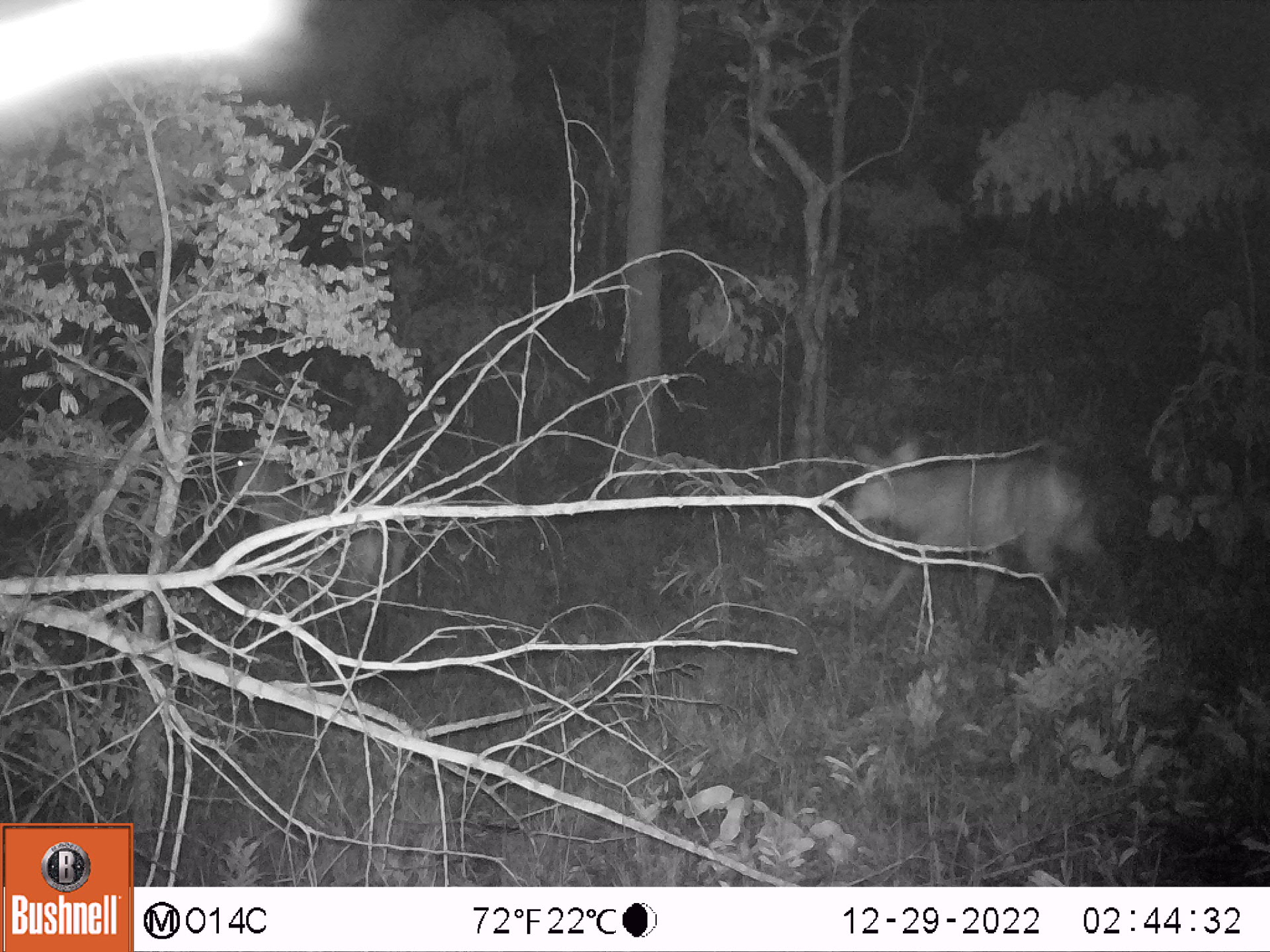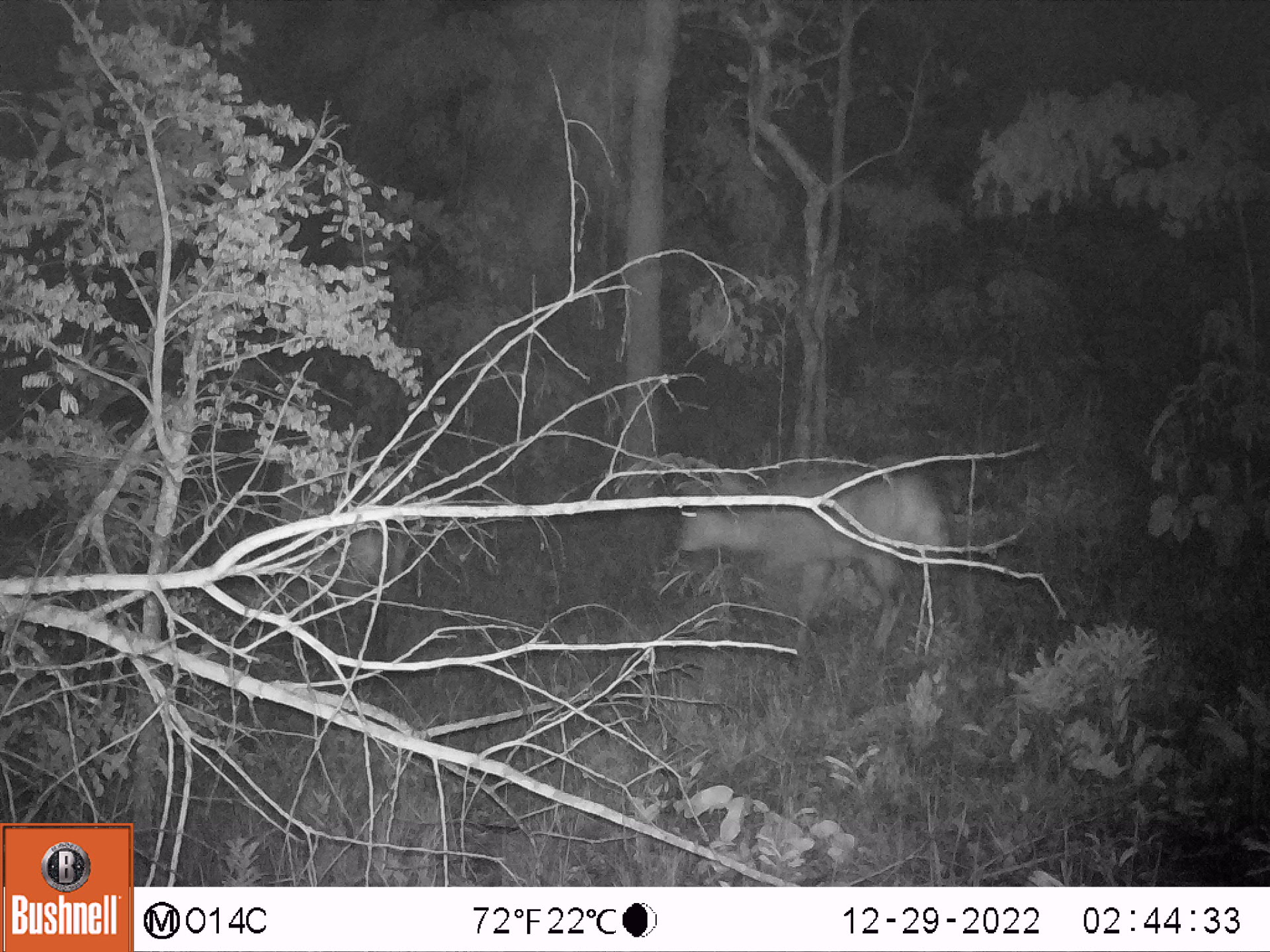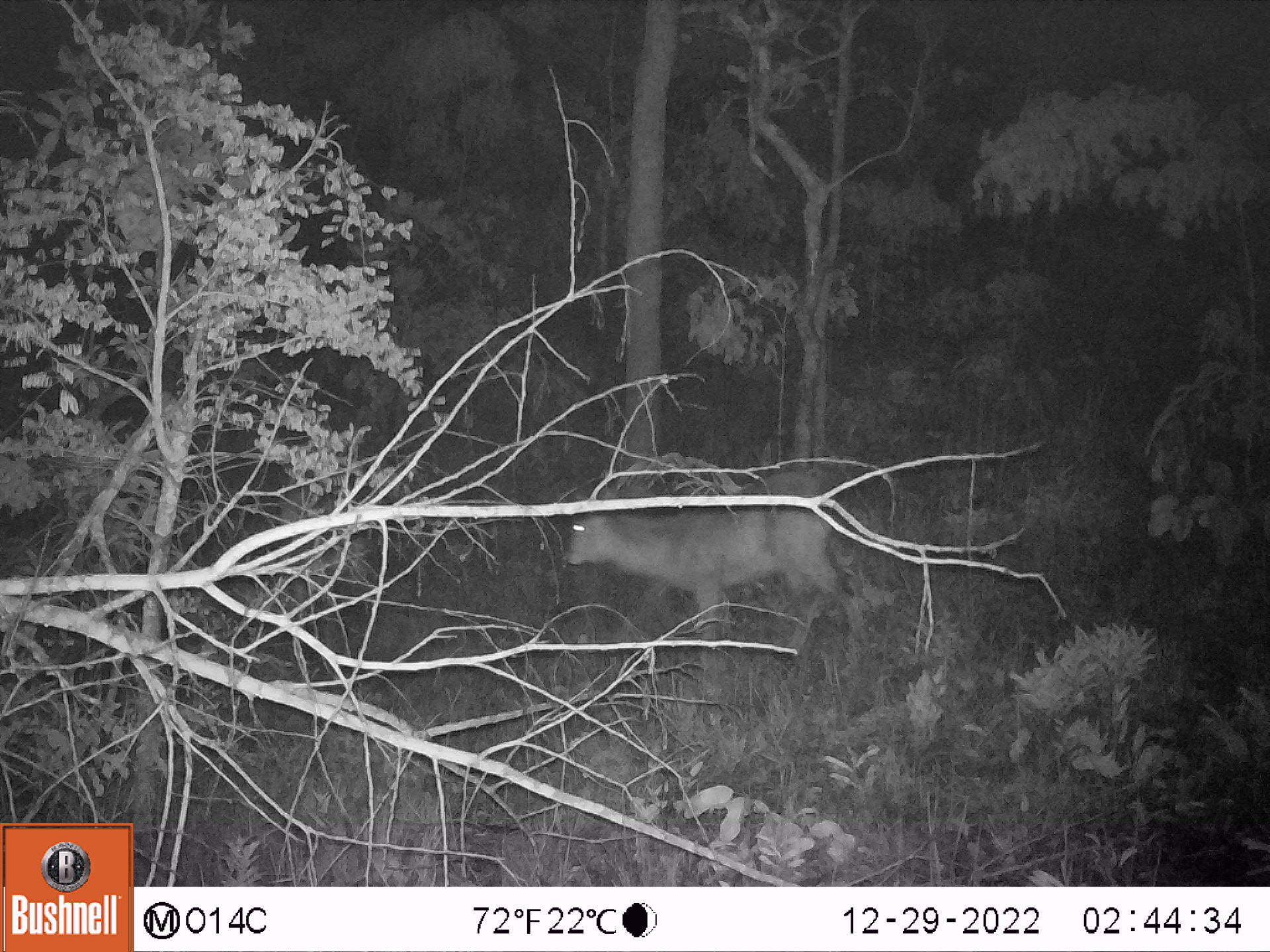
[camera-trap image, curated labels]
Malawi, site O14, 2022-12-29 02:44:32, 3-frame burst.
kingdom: Animalia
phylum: Chordata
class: Mammalia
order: Artiodactyla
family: Bovidae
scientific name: Antilopinae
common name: small antelope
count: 1